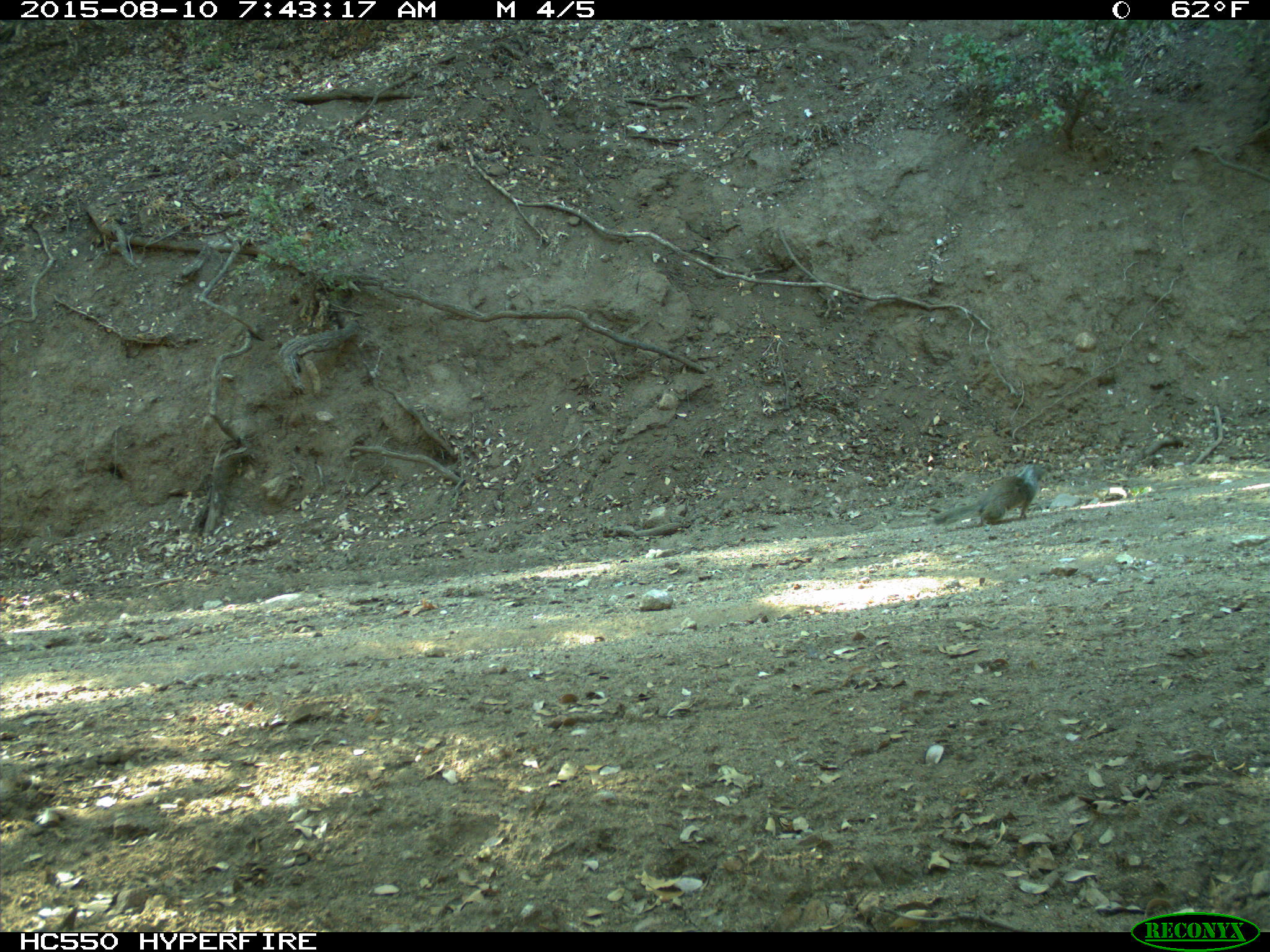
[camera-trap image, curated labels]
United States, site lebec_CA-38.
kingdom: Animalia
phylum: Chordata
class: Mammalia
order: Rodentia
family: Sciuridae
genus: Otospermophilus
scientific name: Otospermophilus beecheyi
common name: california ground squirrel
Otospermophilus beecheyi (california ground squirrel).